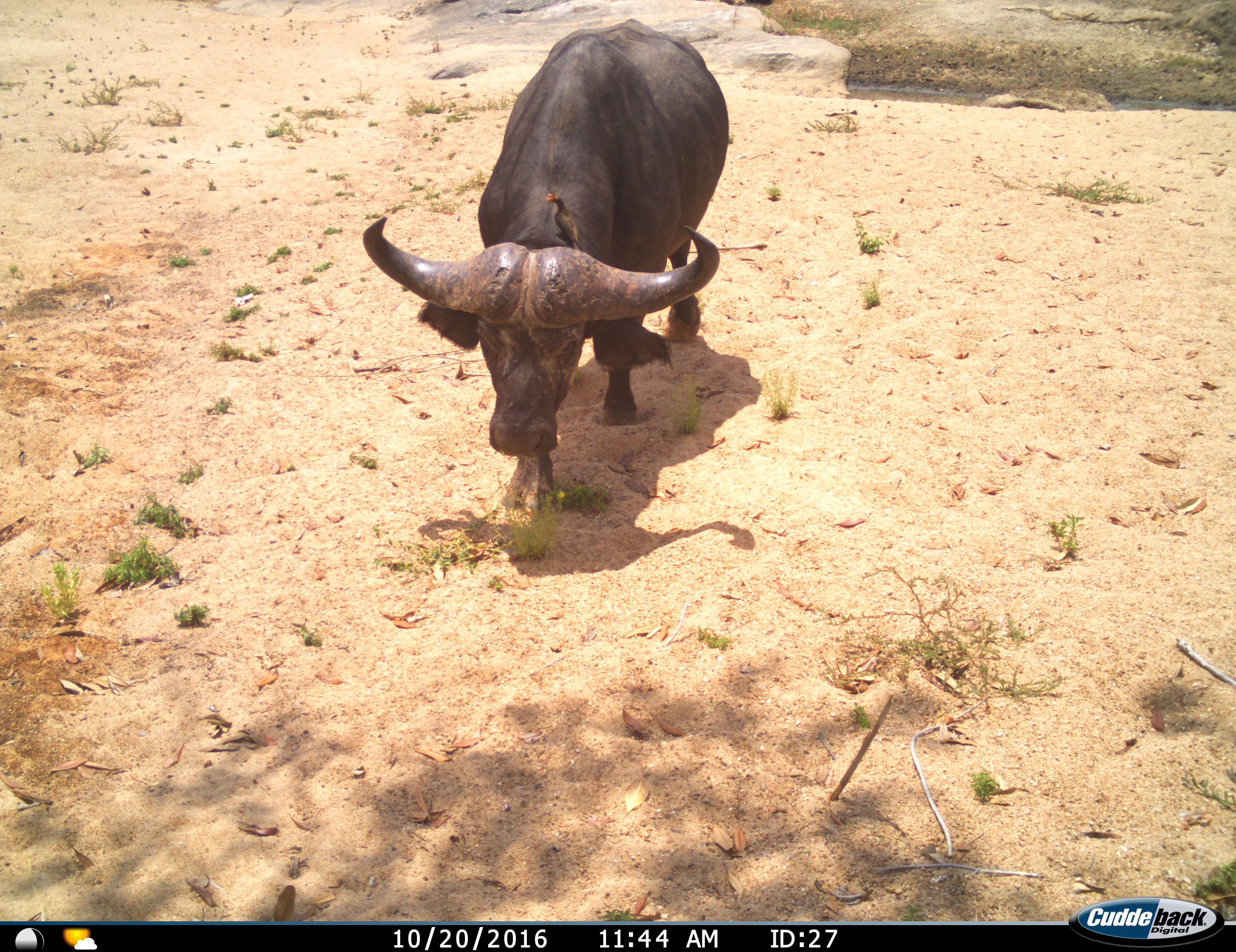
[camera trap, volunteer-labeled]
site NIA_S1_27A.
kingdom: Animalia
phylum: Chordata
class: Mammalia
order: Artiodactyla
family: Bovidae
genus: Syncerus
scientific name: Syncerus caffer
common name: african buffalo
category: buffalo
Buffalo (african buffalo) (Syncerus caffer), count 1. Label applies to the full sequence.